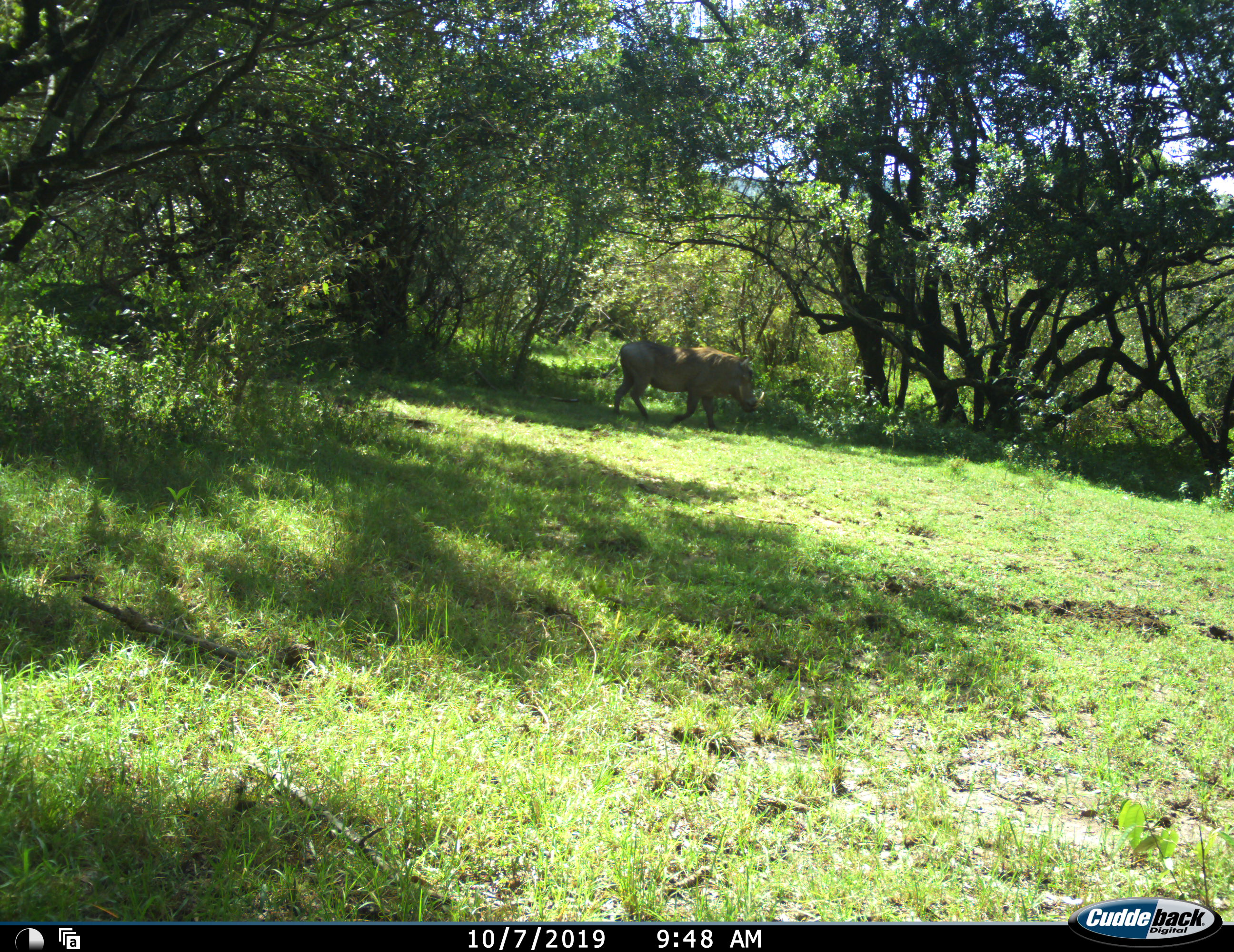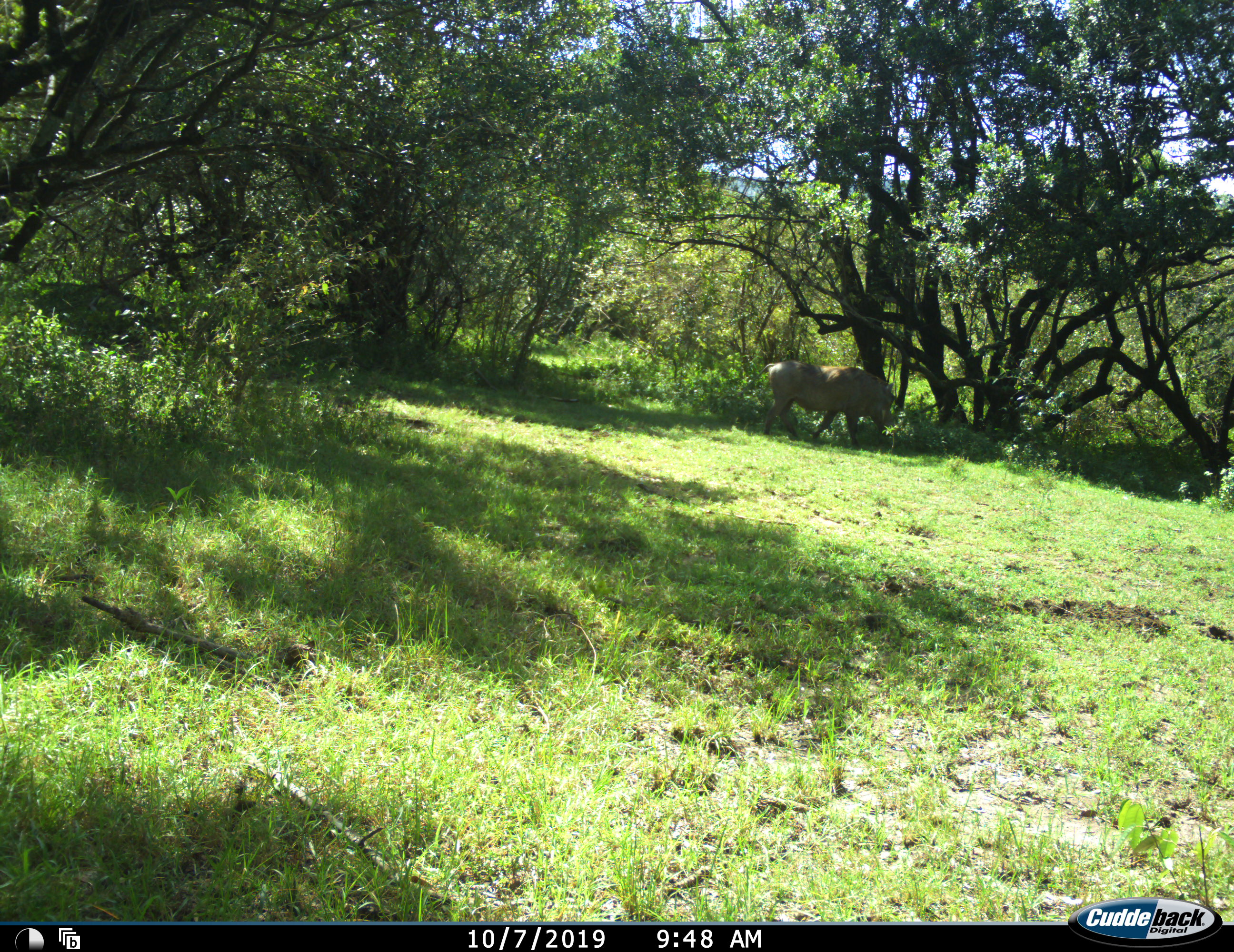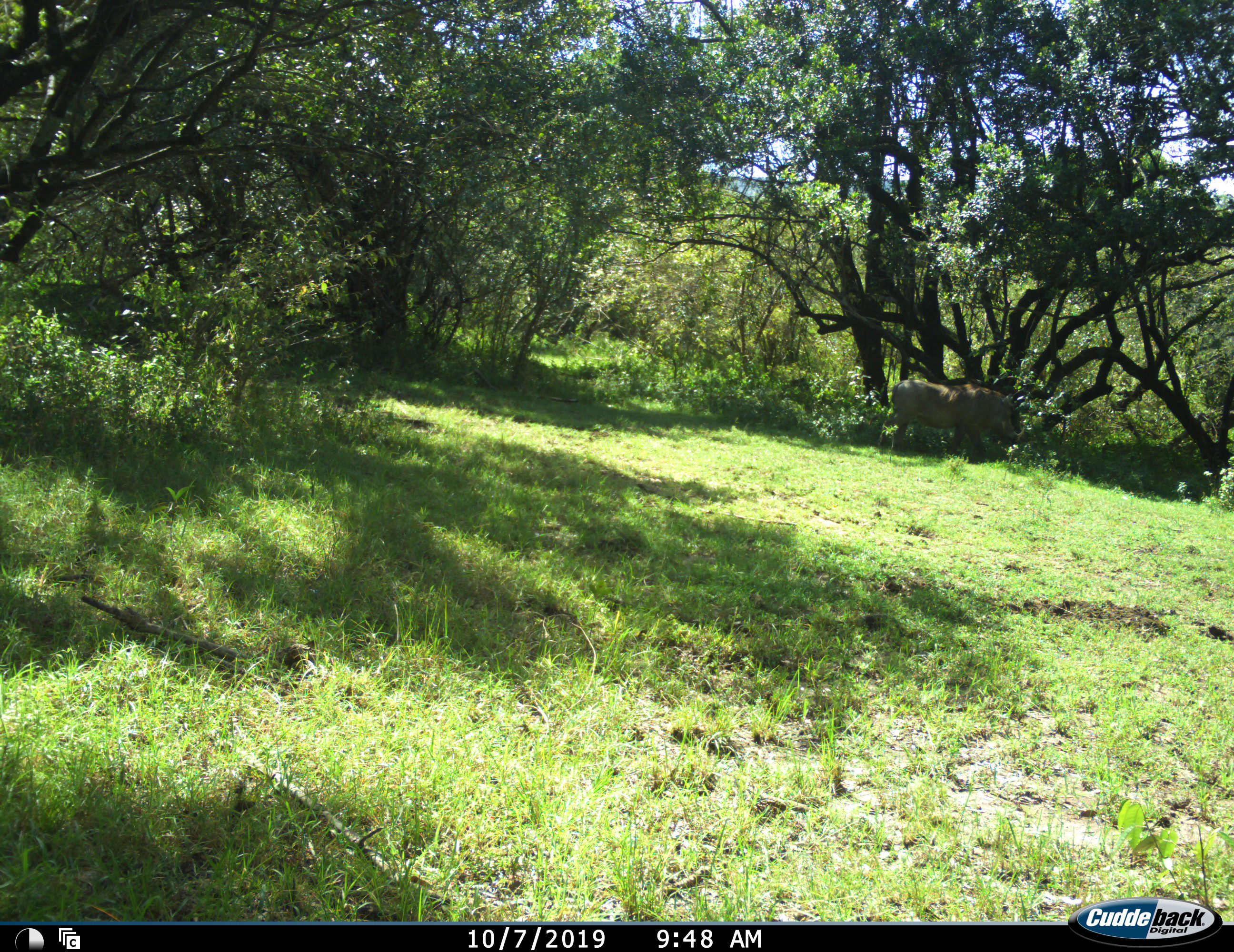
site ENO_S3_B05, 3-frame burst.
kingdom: Animalia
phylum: Chordata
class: Mammalia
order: Artiodactyla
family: Suidae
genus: Phacochoerus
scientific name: Phacochoerus africanus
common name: warthog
Warthog (Phacochoerus africanus), count 1. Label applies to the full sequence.